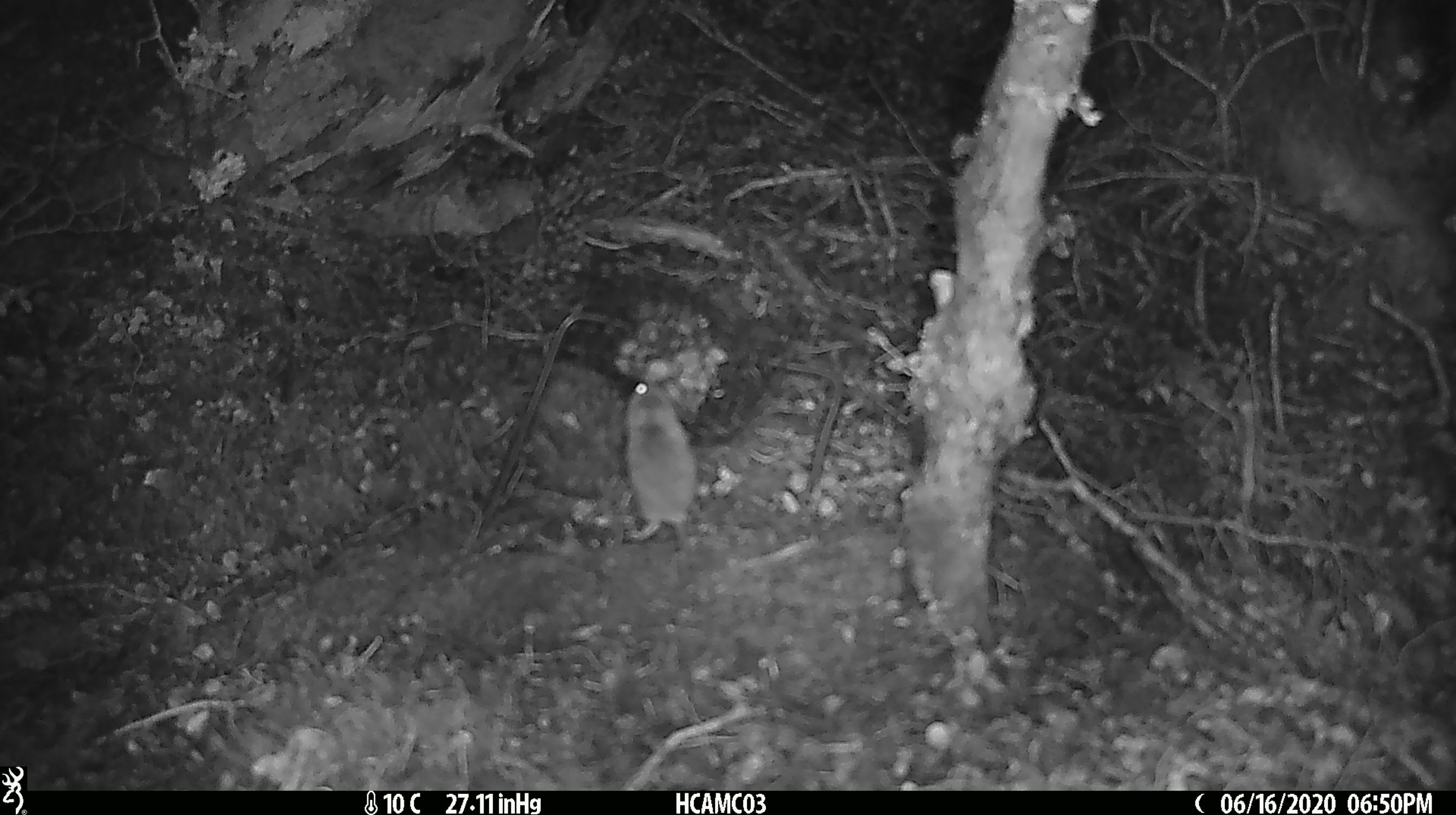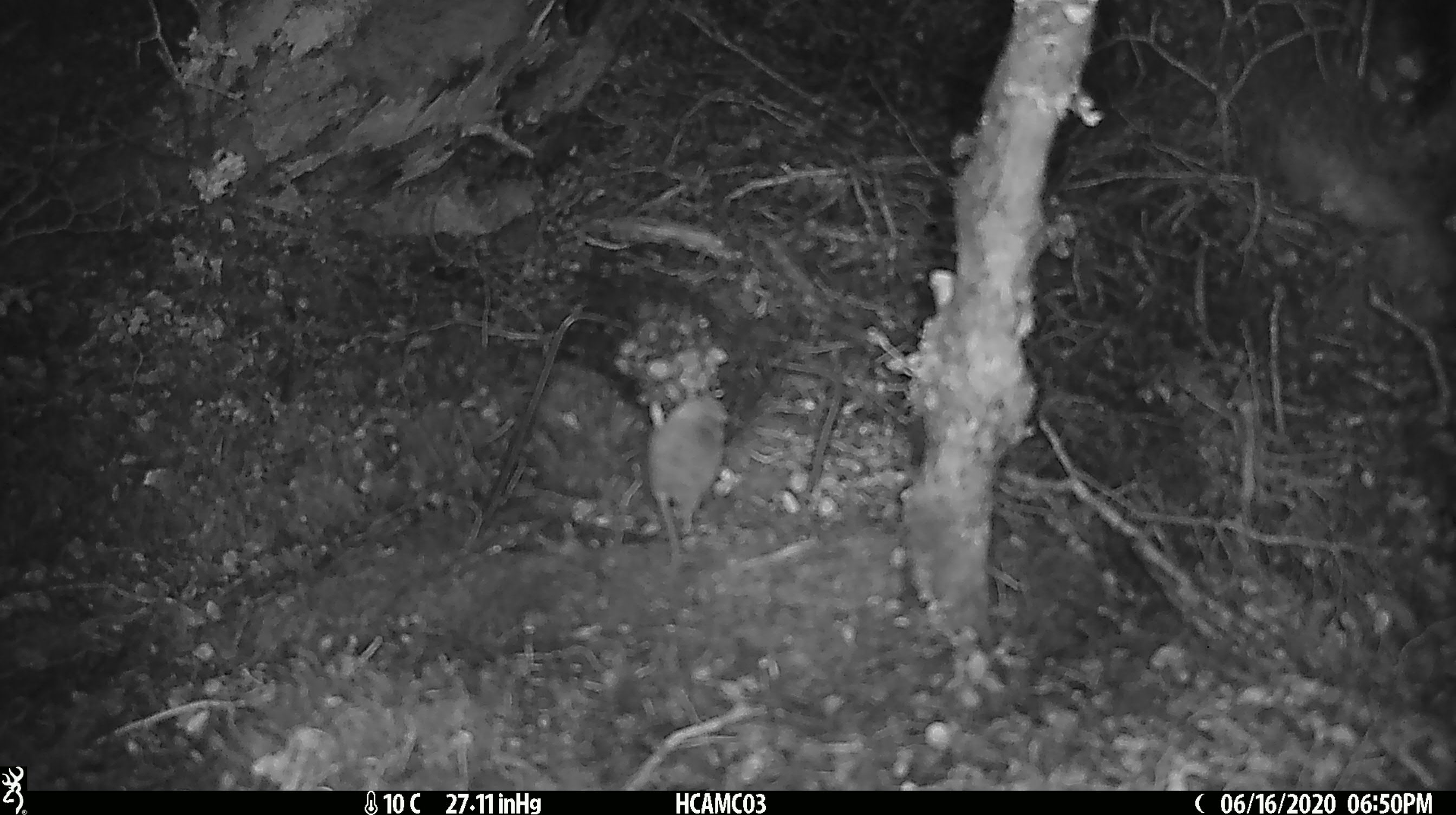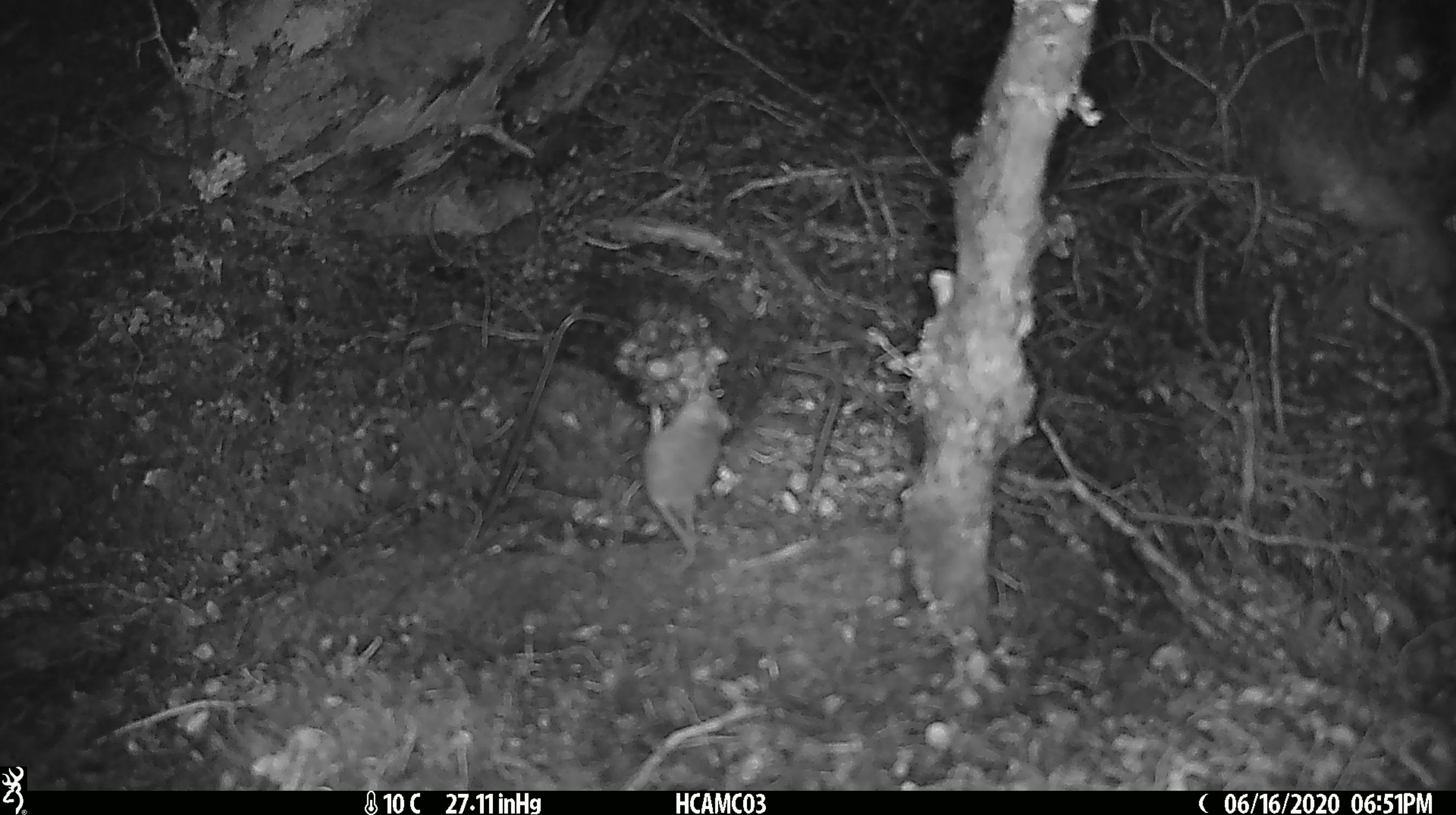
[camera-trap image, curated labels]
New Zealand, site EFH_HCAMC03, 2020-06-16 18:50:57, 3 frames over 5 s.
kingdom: Animalia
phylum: Chordata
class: Mammalia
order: Rodentia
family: Muridae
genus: Mus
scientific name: Mus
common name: mouse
Mouse (Mus).